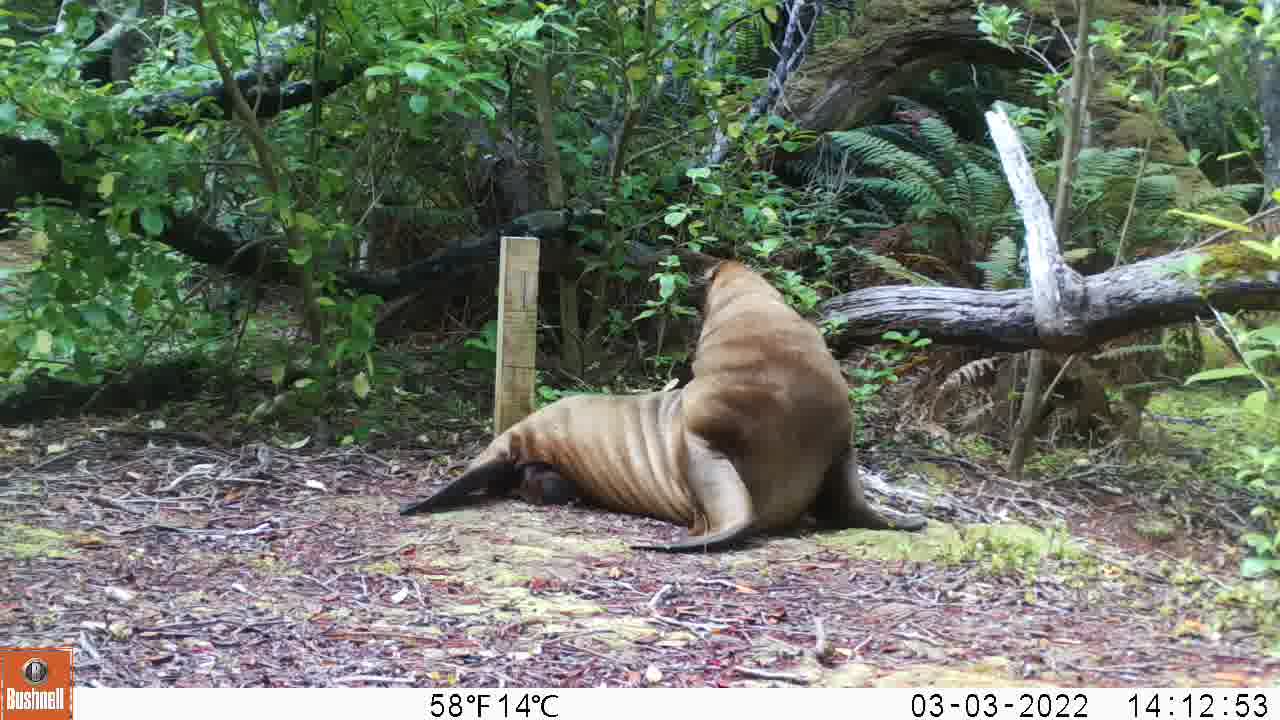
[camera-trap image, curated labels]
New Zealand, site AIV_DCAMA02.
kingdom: Animalia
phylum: Chordata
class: Mammalia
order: Carnivora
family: Otariidae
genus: Phocarctos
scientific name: Phocarctos hookeri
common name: new zealand sea lion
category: sealion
Sealion (new zealand sea lion) (Phocarctos hookeri).